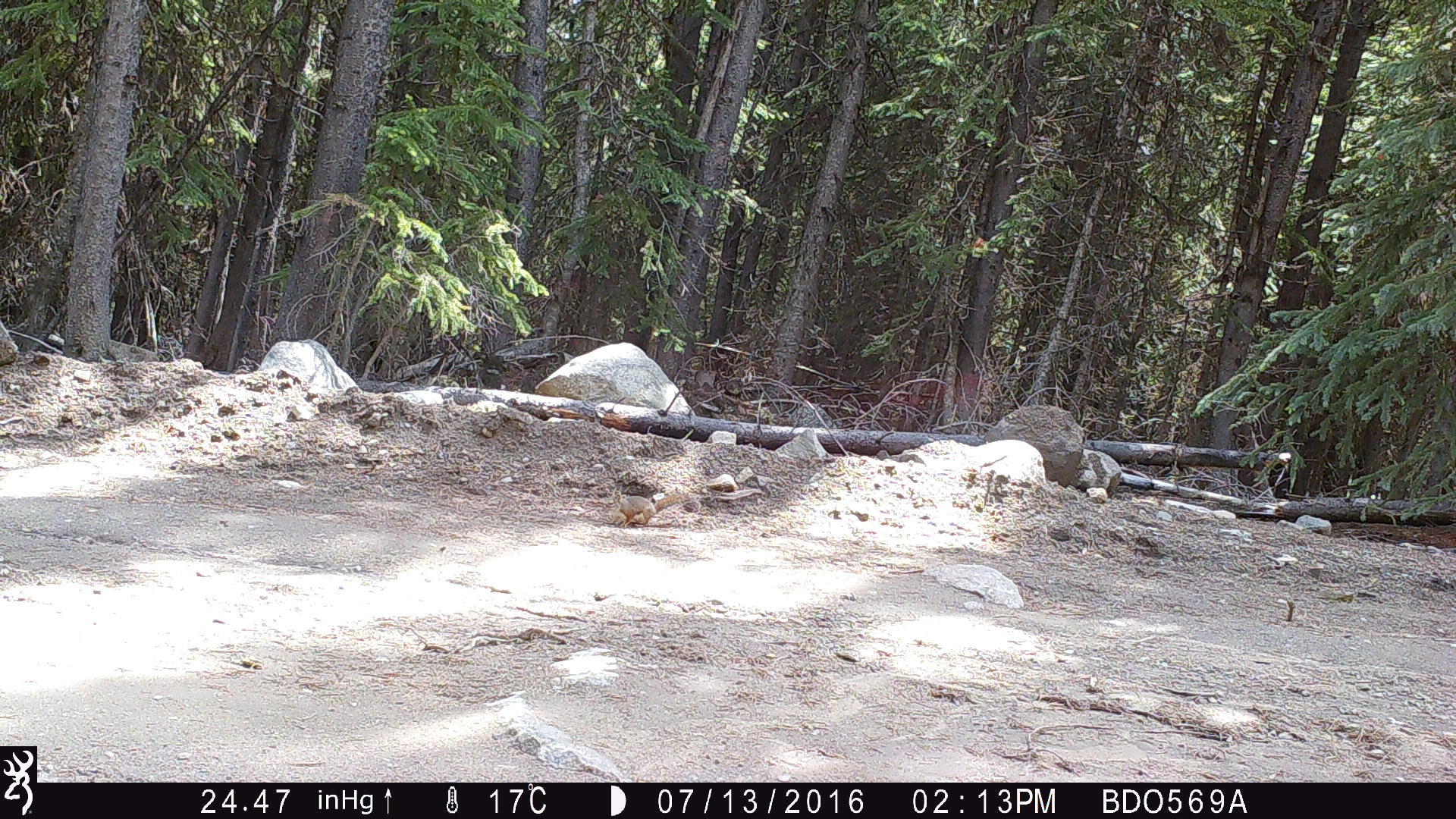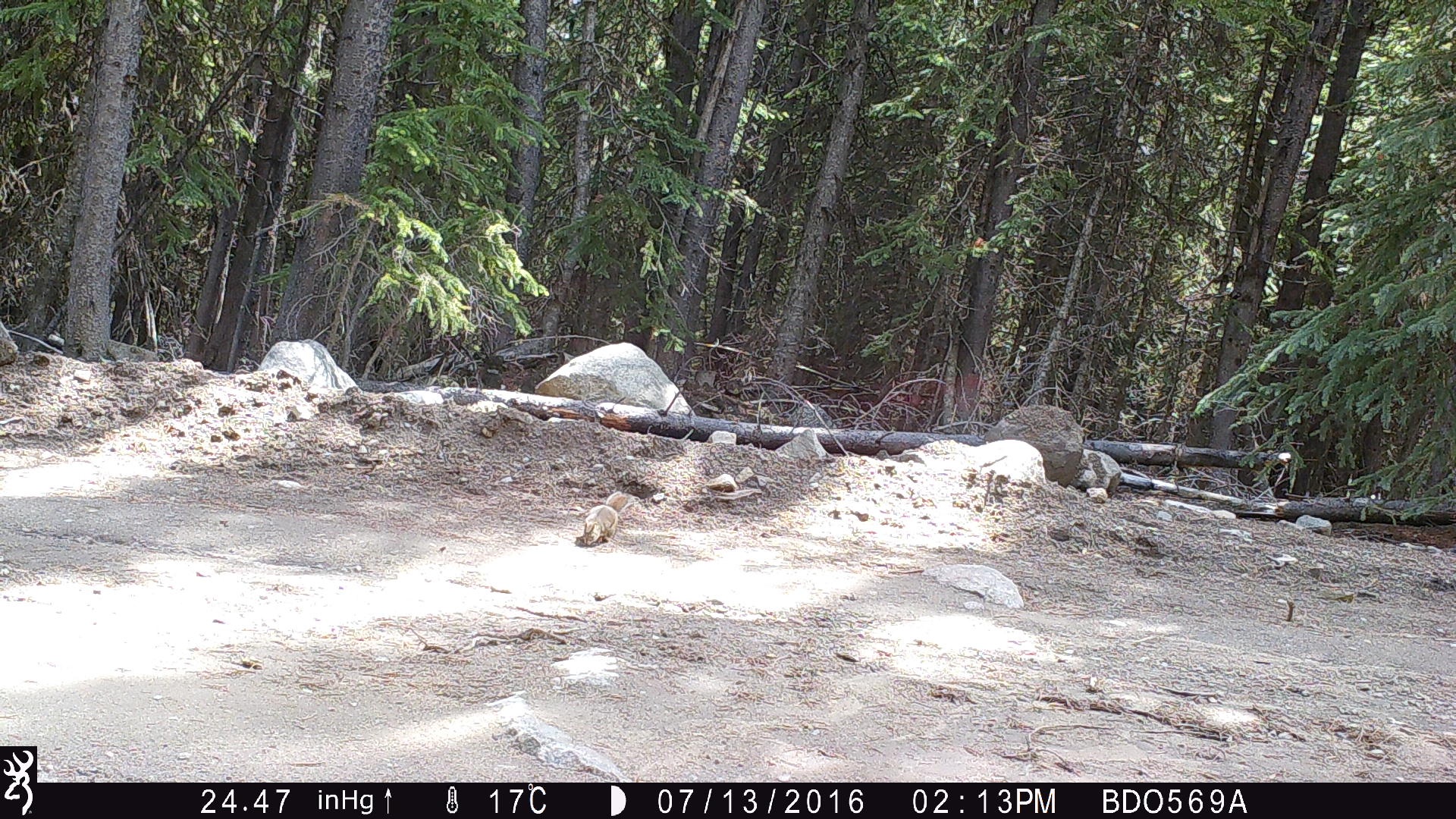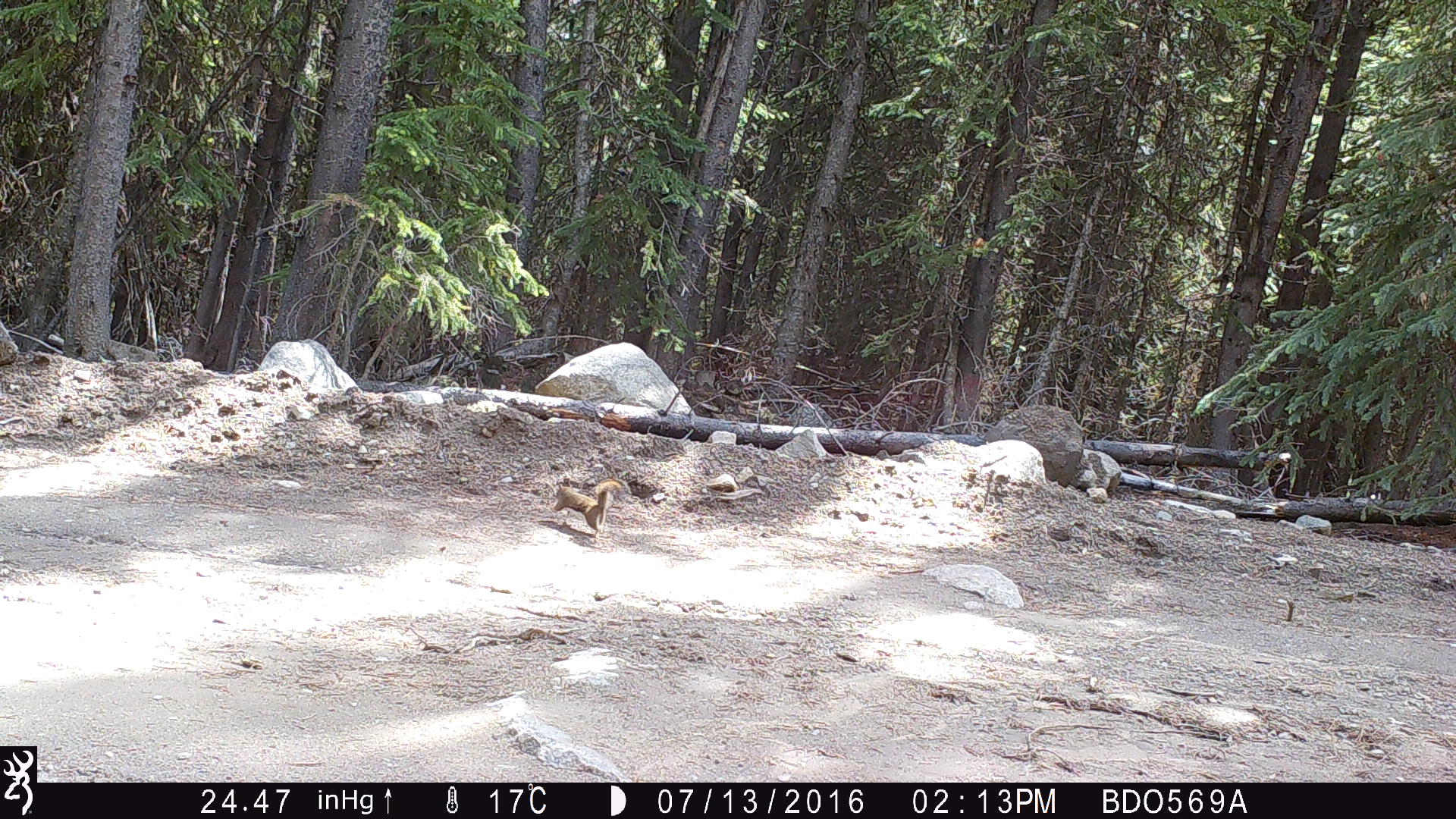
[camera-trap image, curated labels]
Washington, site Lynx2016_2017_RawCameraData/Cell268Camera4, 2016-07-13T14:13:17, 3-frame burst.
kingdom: Animalia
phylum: Chordata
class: Mammalia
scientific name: Mammalia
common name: small mammal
Small mammal (Mammalia). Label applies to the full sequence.